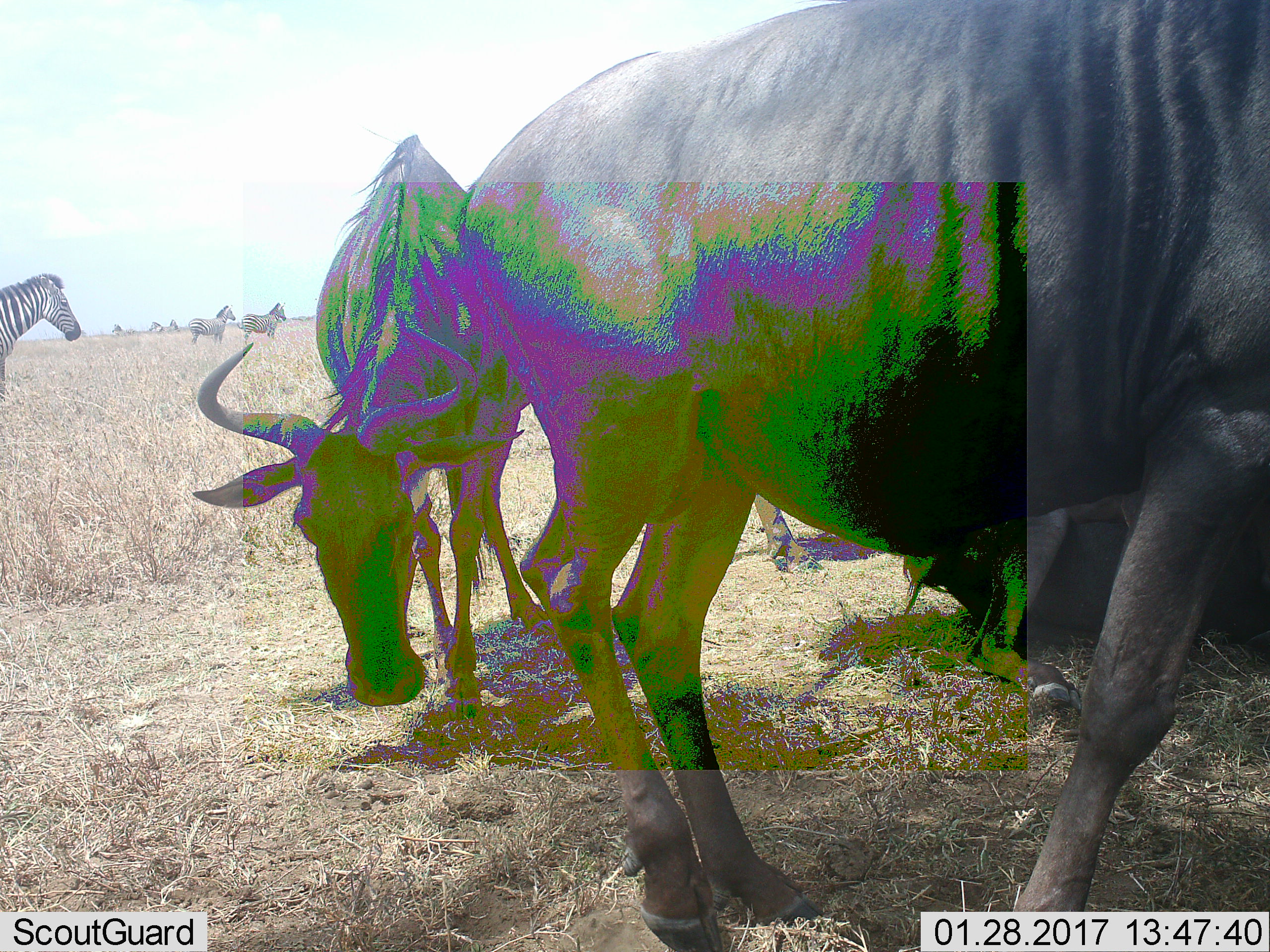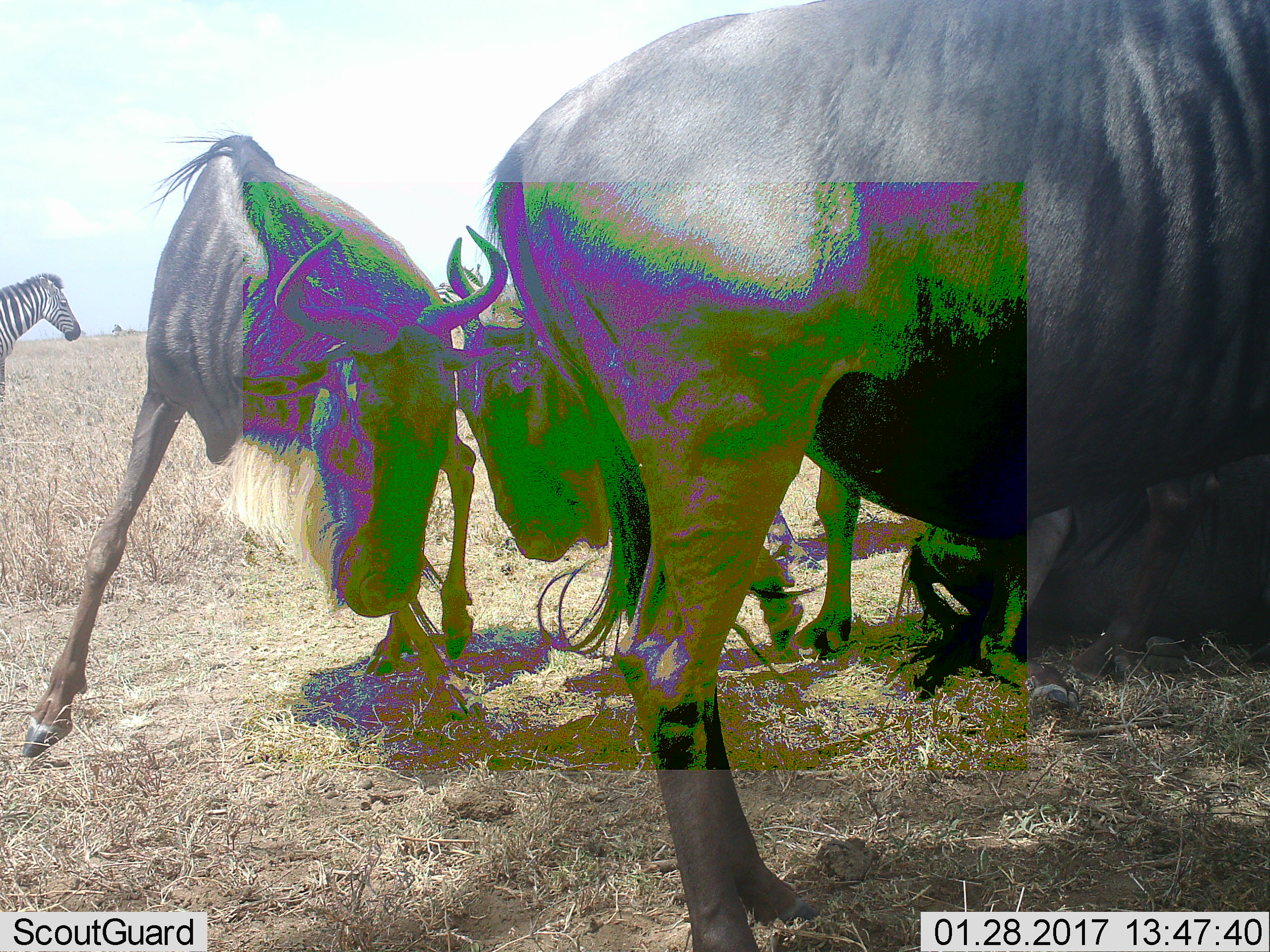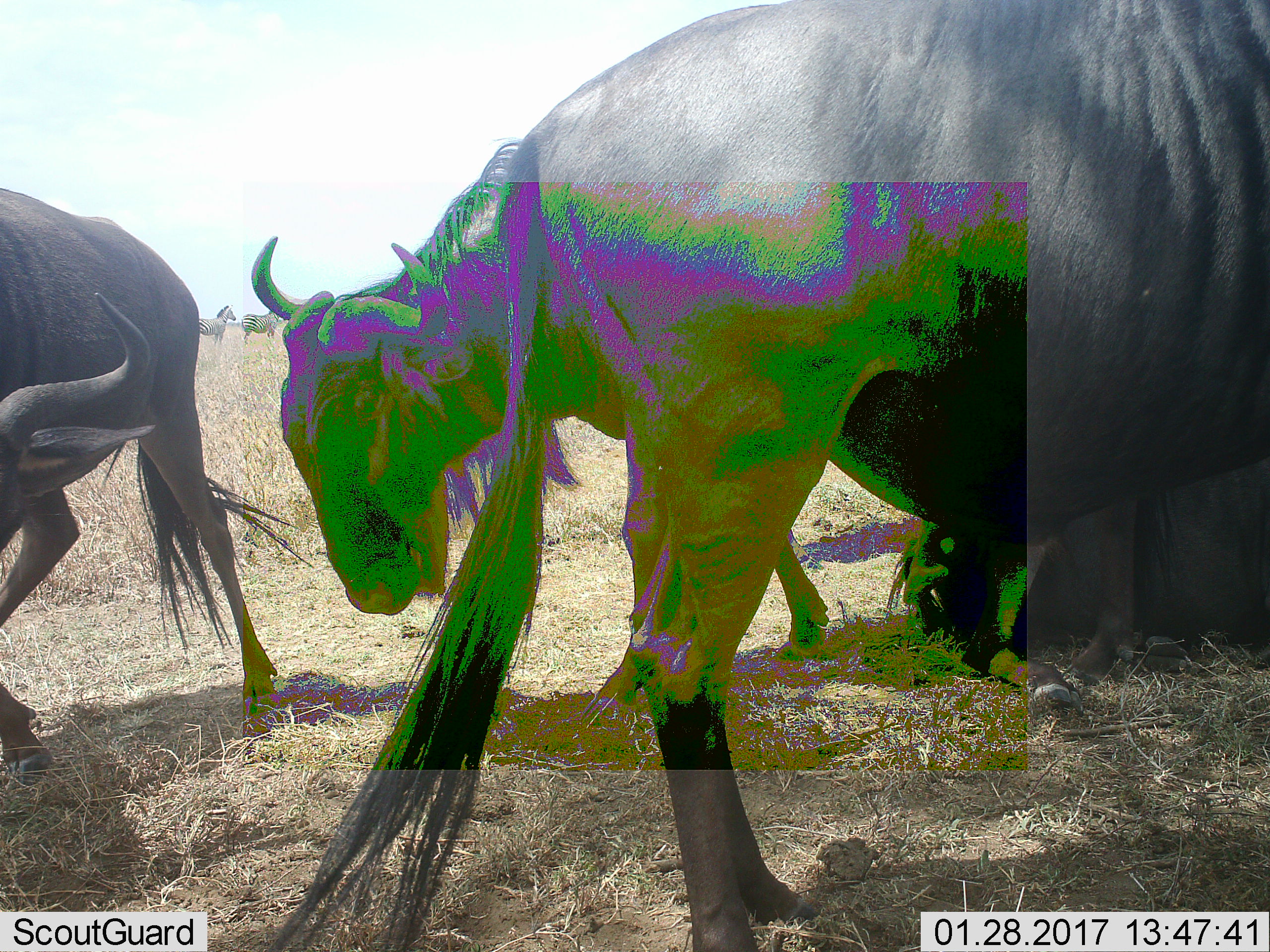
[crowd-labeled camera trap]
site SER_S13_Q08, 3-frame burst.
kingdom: Animalia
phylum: Chordata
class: Mammalia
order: Artiodactyla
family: Bovidae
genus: Connochaetes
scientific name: Connochaetes taurinus taurinus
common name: blue wildebeest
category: wildebeestblue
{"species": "wildebeestblue (blue wildebeest) (Connochaetes taurinus taurinus)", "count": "4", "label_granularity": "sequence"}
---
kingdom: Animalia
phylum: Chordata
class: Mammalia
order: Perissodactyla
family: Equidae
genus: Equus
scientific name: Equus quagga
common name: plains zebra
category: zebraplains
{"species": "zebraplains (plains zebra) (Equus quagga)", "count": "3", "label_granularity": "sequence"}